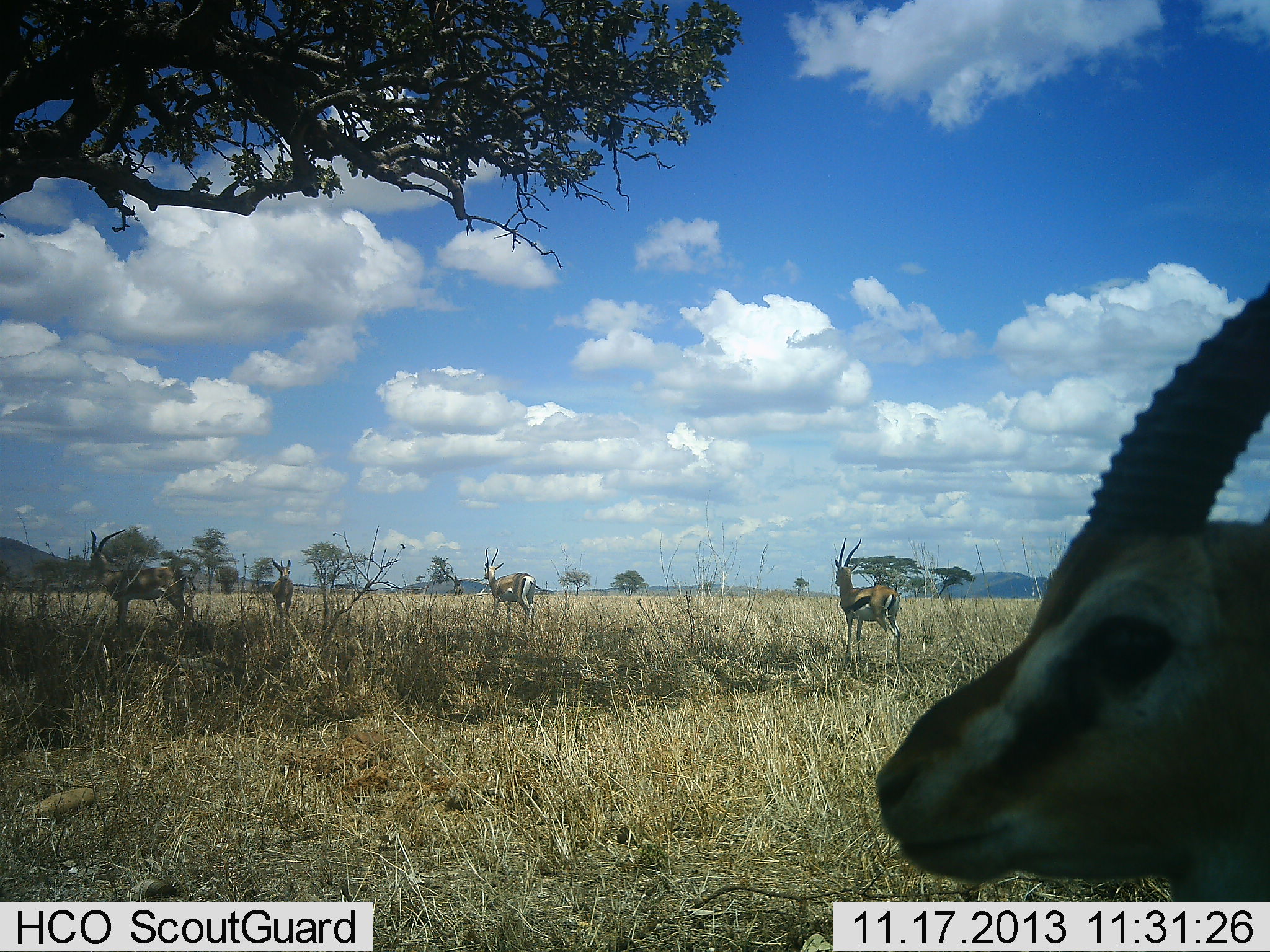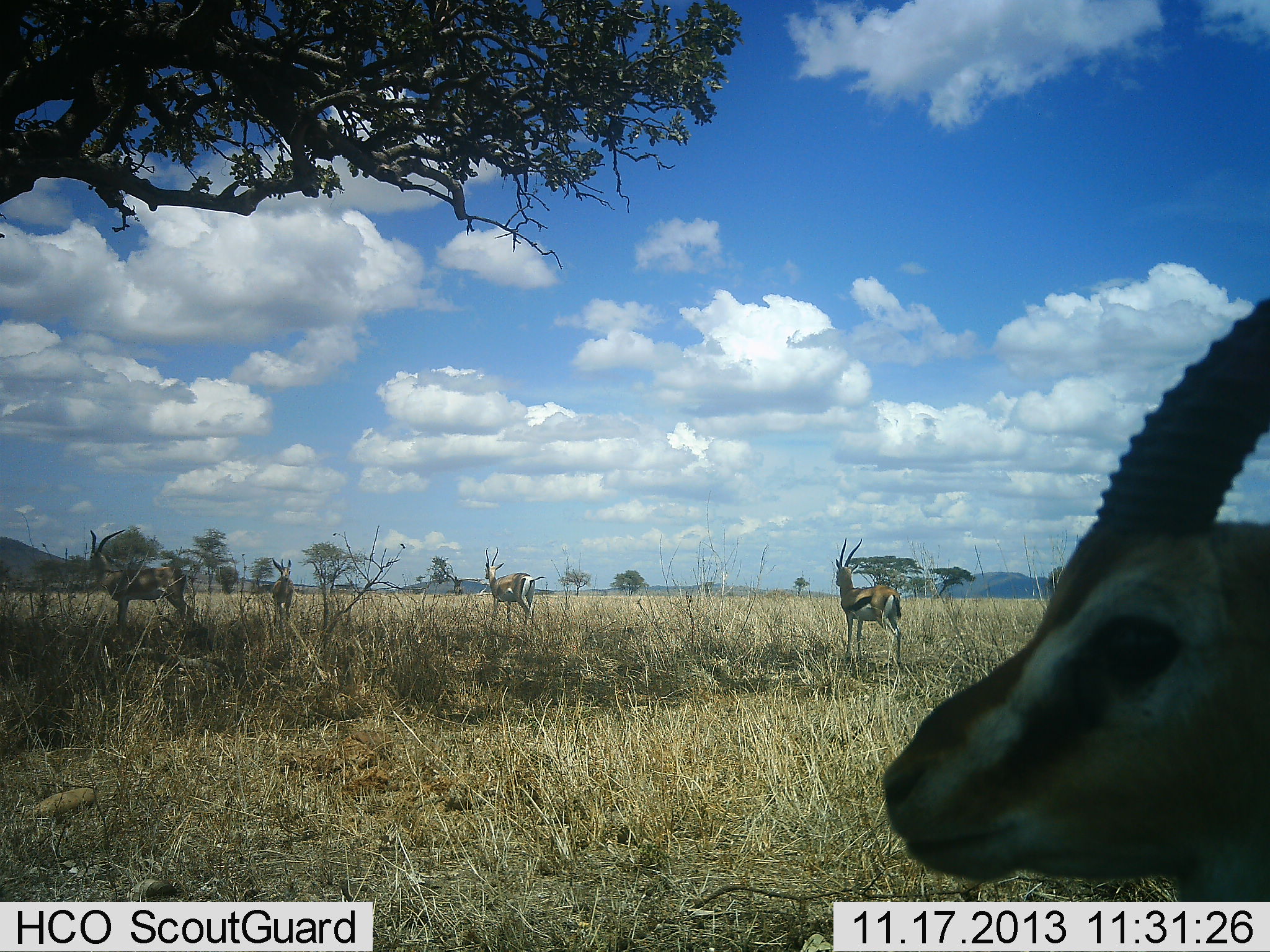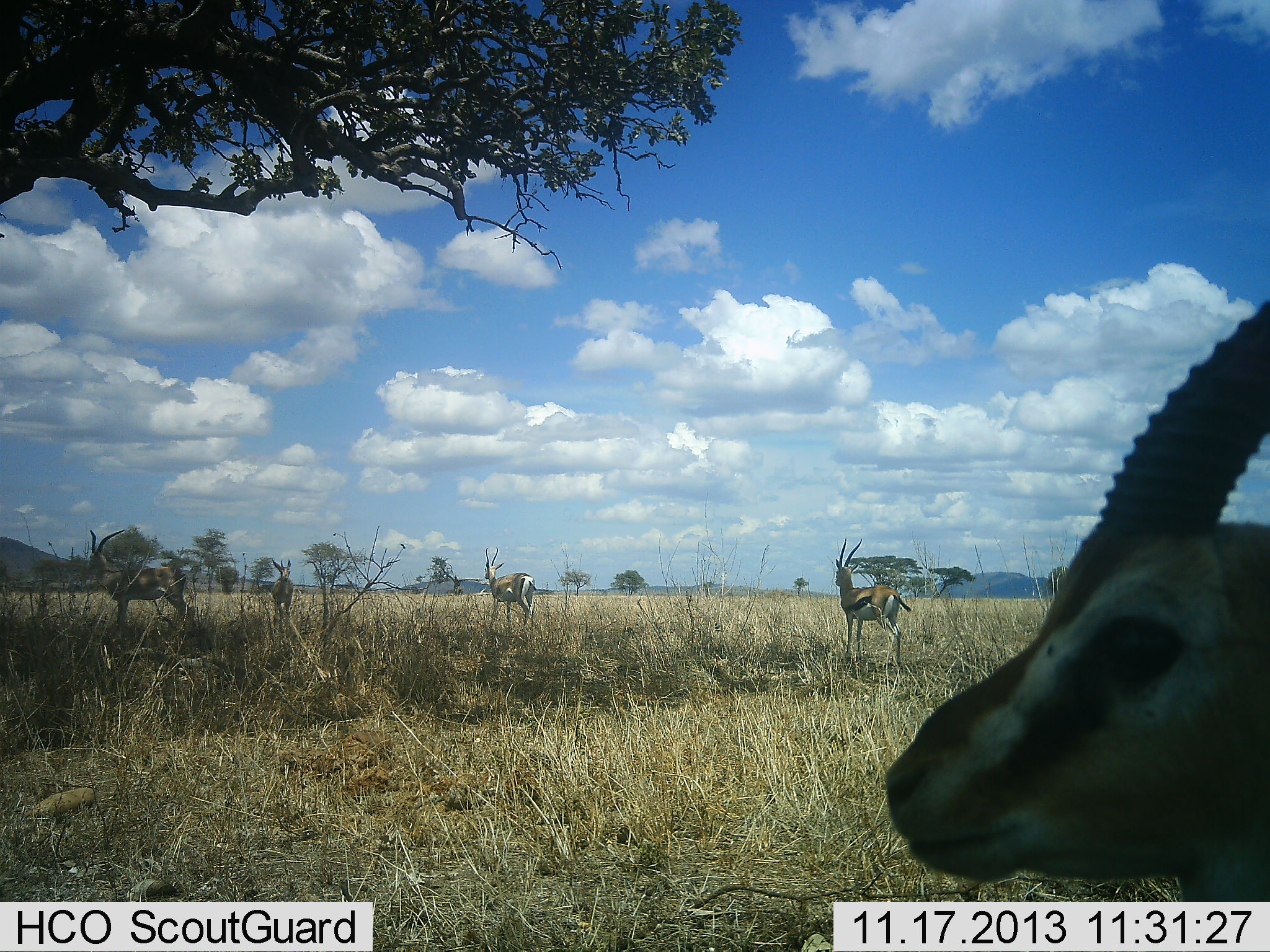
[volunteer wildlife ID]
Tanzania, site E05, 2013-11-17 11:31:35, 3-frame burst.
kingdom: Animalia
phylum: Chordata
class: Mammalia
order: Artiodactyla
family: Bovidae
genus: Eudorcas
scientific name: Eudorcas thomsonii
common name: thomson's gazelle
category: gazellethomsons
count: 5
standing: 82%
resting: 18%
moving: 9%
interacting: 0%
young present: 0%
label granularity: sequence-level